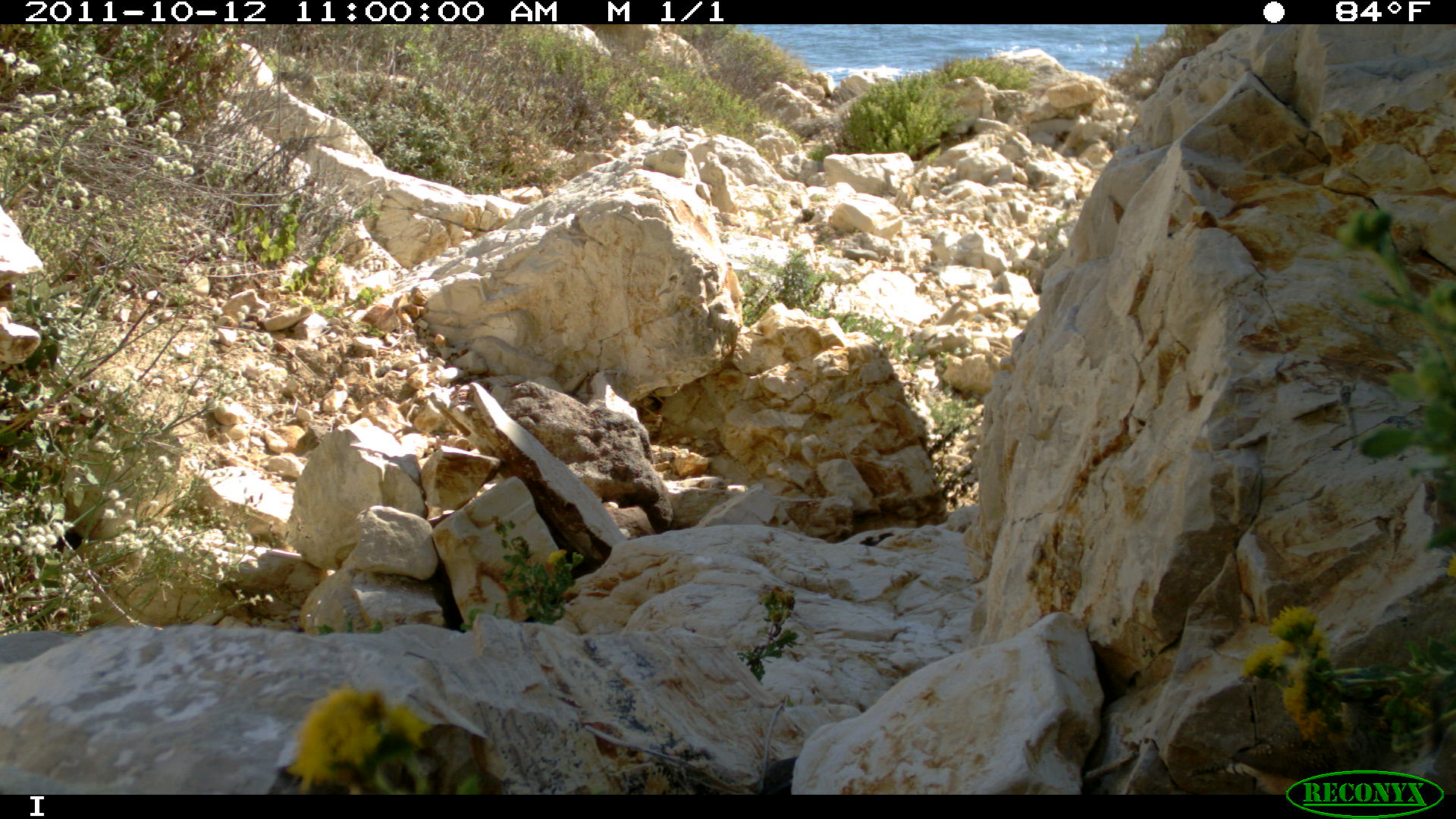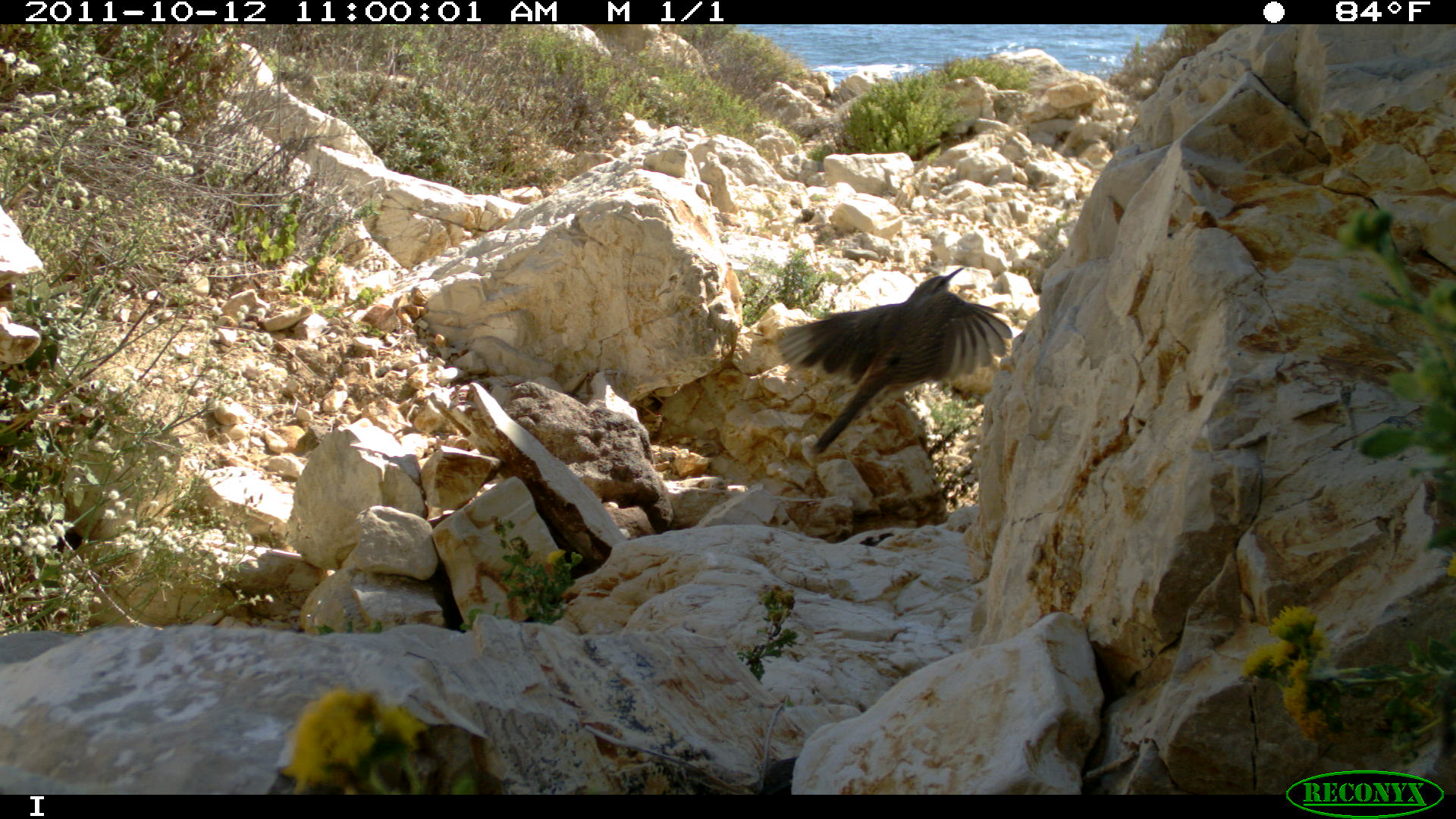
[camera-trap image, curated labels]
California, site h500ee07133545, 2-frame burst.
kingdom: Animalia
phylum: Chordata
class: Aves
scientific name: Aves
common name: bird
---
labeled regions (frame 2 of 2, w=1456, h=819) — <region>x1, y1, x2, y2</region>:
bird: <region>776, 266, 1012, 453</region>